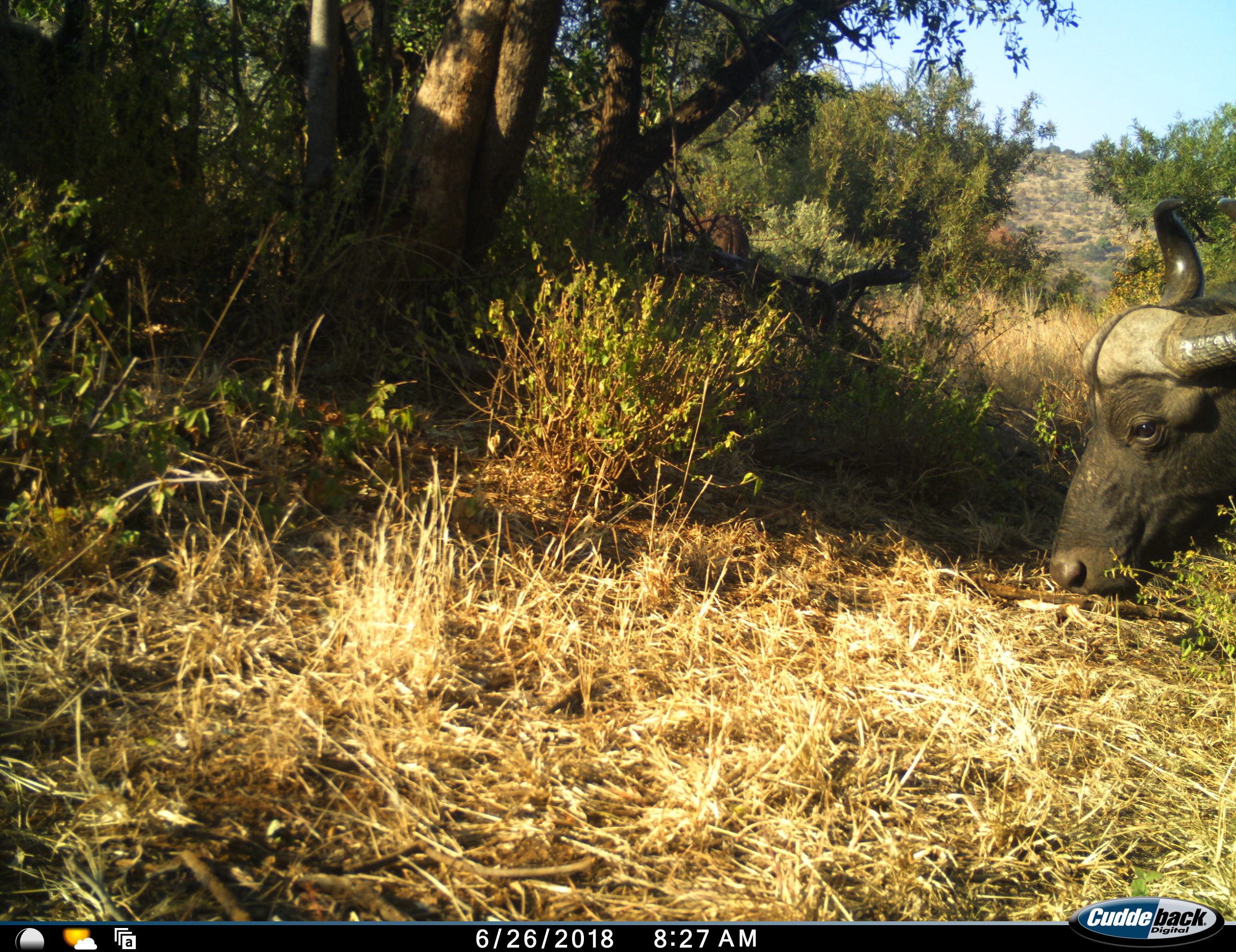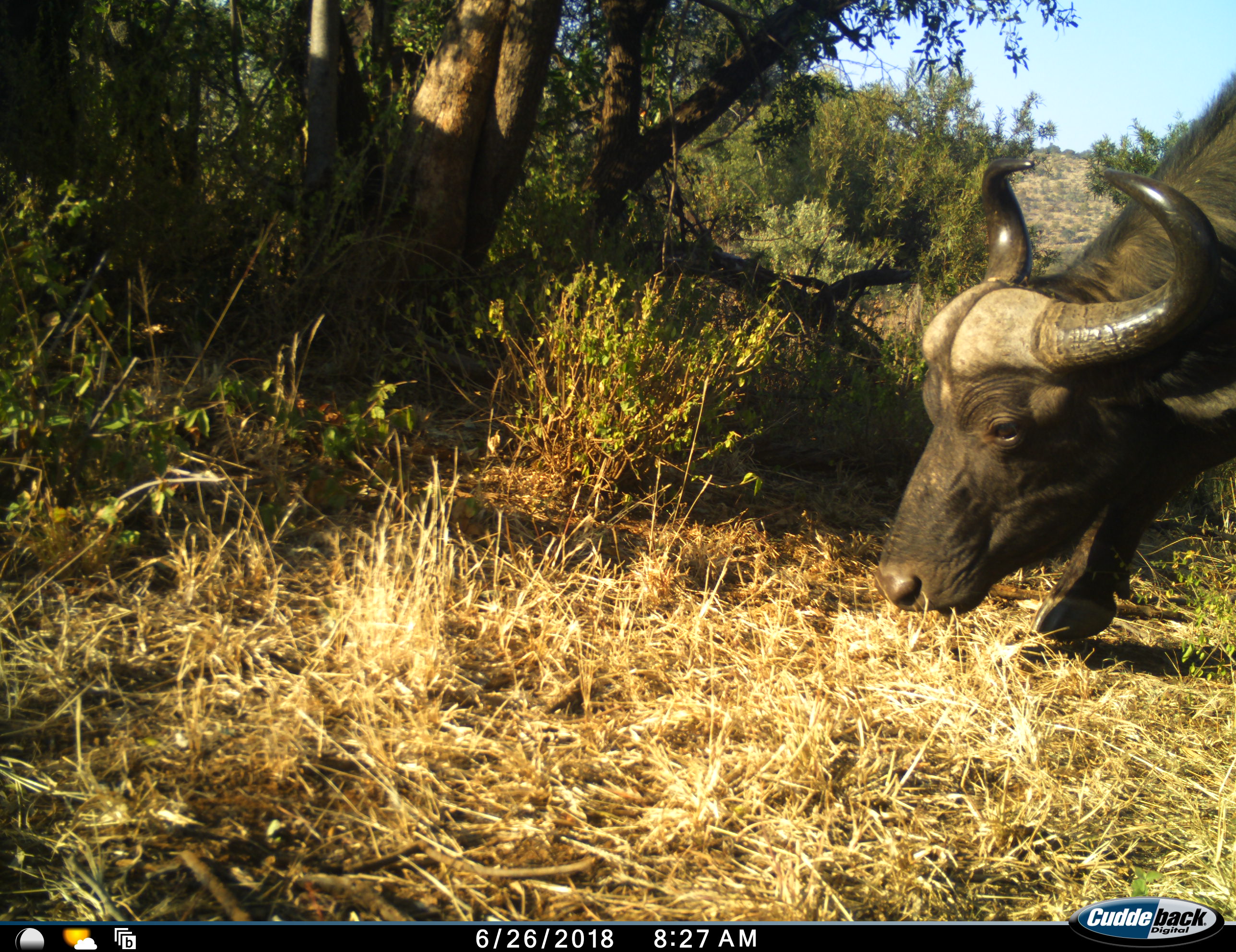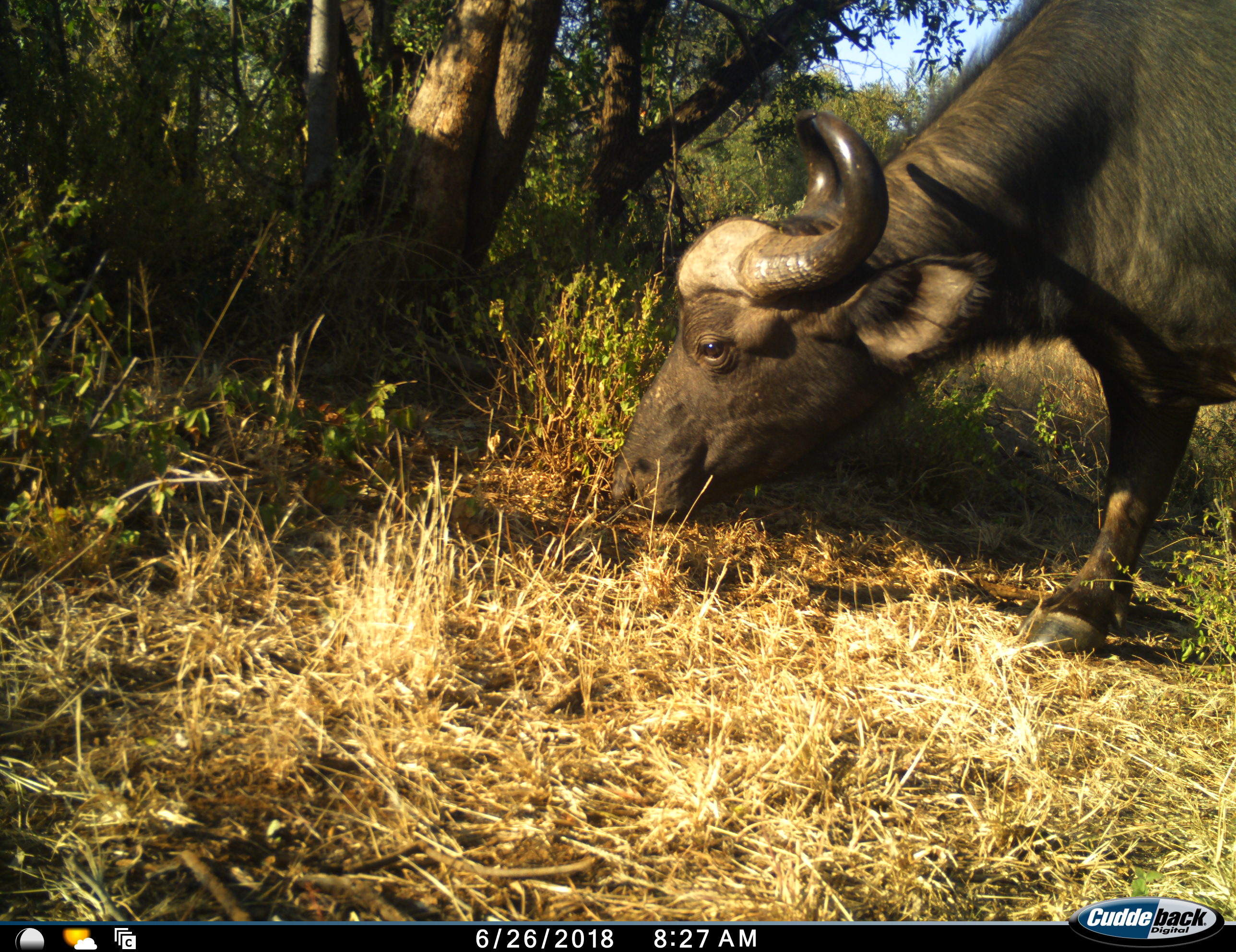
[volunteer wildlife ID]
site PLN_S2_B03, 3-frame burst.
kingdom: Animalia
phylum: Chordata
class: Mammalia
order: Artiodactyla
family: Bovidae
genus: Syncerus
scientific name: Syncerus caffer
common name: african buffalo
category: buffalo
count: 1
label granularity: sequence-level